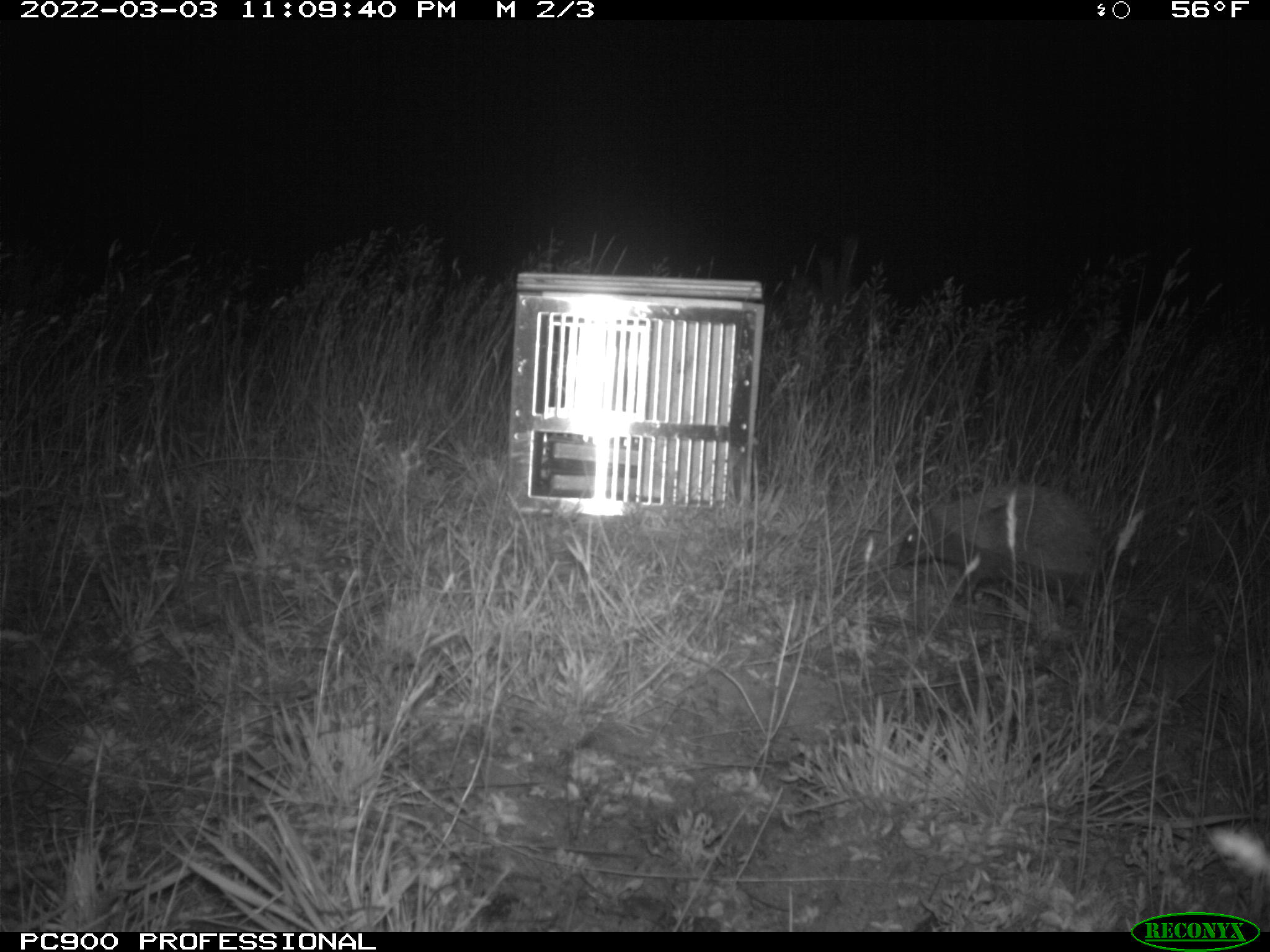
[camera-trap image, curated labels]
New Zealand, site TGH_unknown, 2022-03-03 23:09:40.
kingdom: Animalia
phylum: Chordata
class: Mammalia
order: Eulipotyphla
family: Erinaceidae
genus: Erinaceus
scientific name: Erinaceus europaeus europaeus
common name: european hedgehog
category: hedgehog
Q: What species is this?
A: Hedgehog (european hedgehog) (Erinaceus europaeus europaeus).